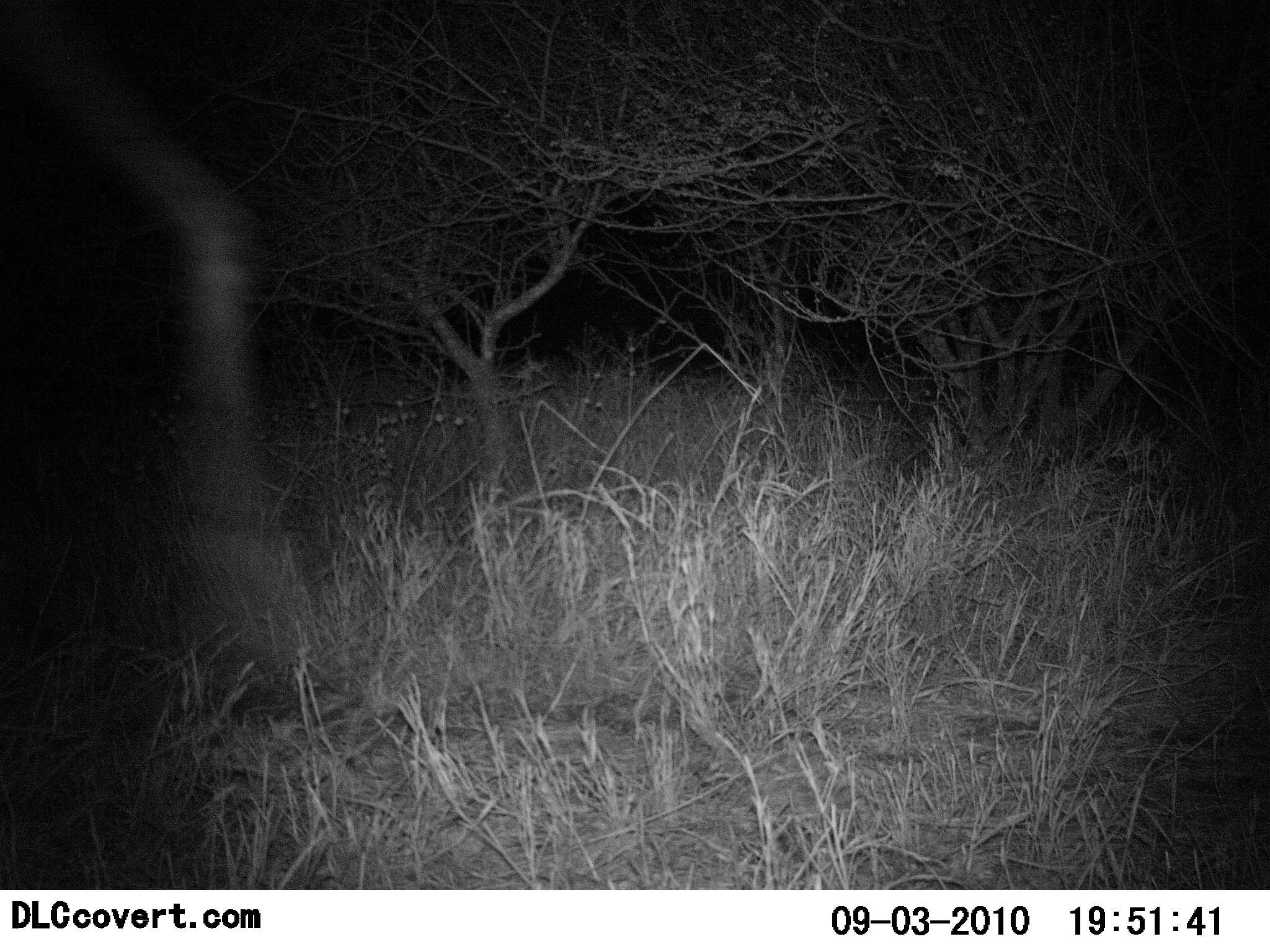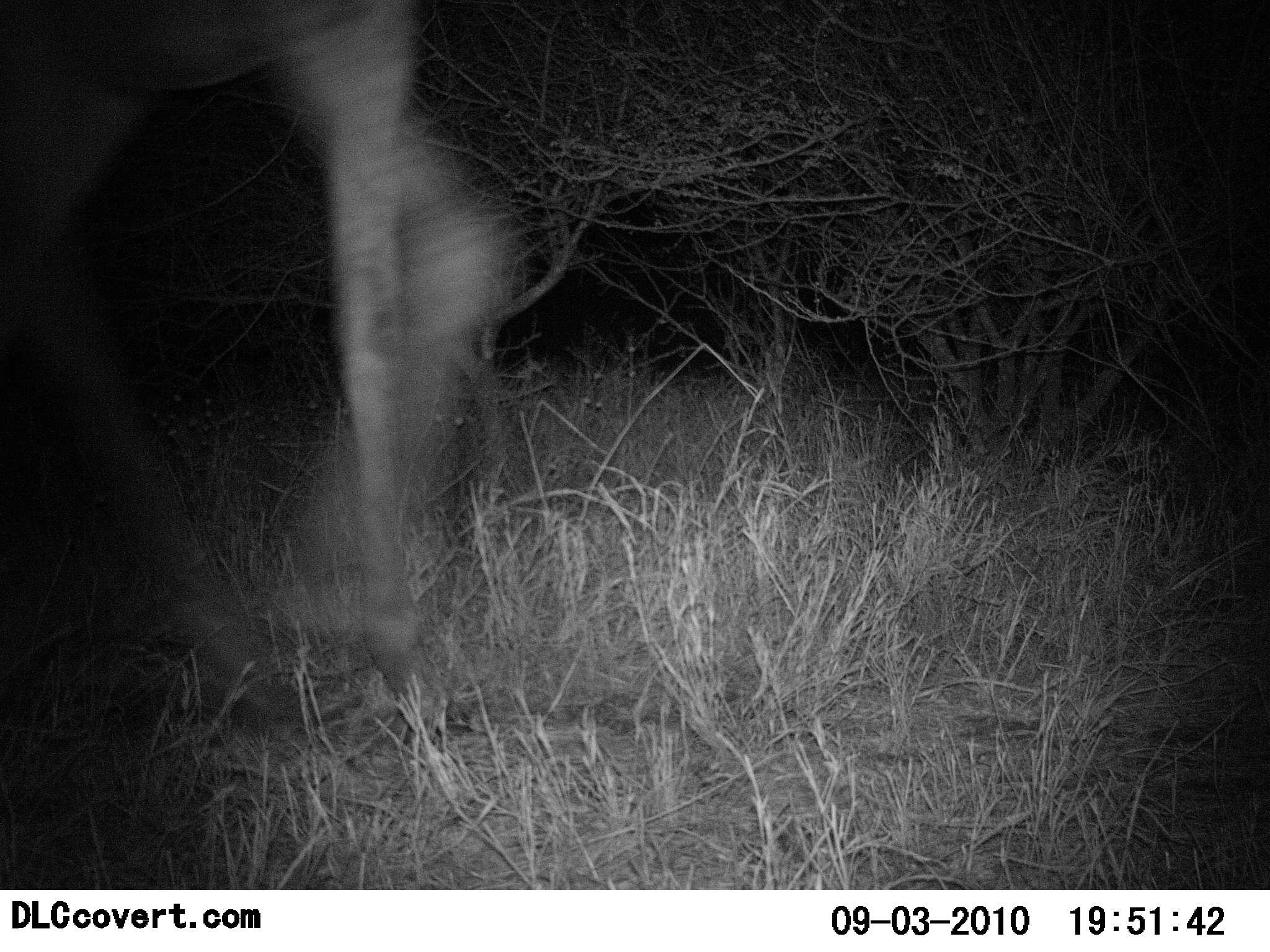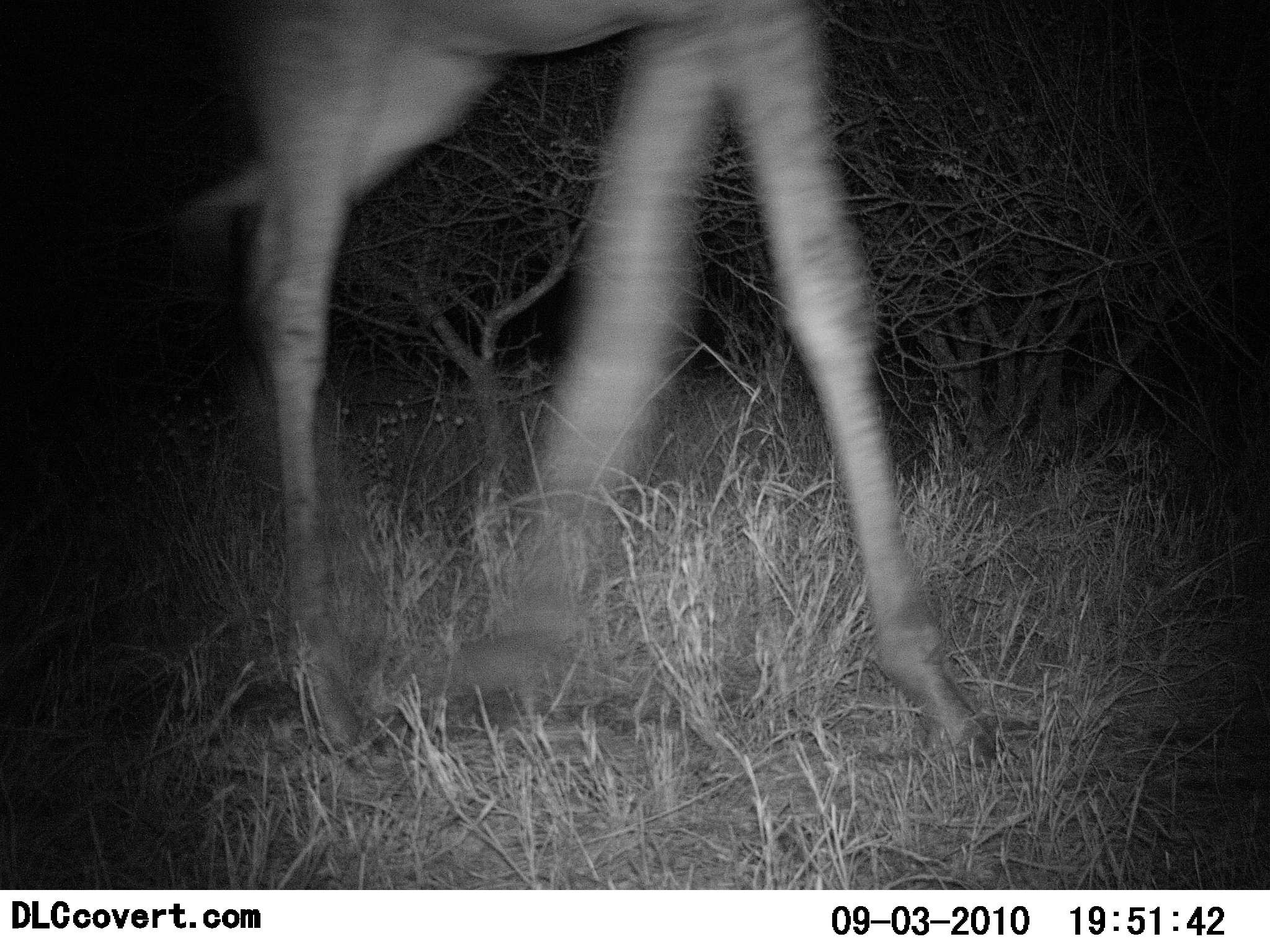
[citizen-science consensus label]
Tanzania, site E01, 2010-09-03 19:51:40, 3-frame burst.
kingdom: Animalia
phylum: Chordata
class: Mammalia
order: Artiodactyla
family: Giraffidae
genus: Giraffa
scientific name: Giraffa camelopardalis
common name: giraffe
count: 1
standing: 0%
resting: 0%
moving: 100%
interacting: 0%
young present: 0%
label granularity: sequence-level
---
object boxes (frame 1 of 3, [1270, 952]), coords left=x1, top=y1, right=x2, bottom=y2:
animal: left=1, top=0, right=320, bottom=702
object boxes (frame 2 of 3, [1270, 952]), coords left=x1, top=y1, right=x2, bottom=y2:
animal: left=0, top=2, right=512, bottom=732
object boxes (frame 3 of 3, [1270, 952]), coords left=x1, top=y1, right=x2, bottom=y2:
animal: left=182, top=0, right=991, bottom=780